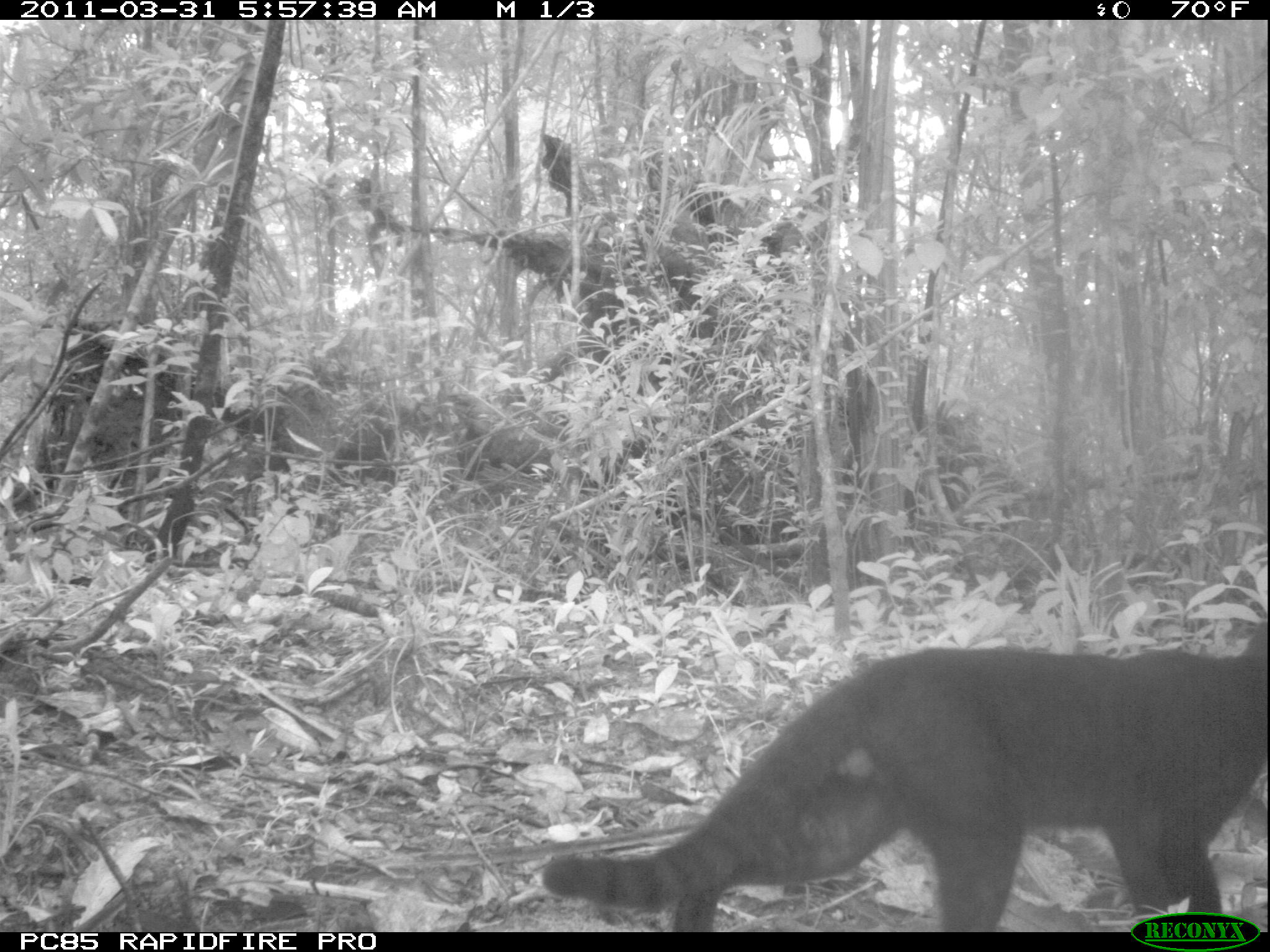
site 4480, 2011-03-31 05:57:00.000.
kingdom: Animalia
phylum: Chordata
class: Mammalia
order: Carnivora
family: Felidae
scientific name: Felidae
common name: felids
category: felis sp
Felis sp (felids) (Felidae), count 1.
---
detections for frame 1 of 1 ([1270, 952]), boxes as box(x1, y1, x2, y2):
felis sp: box(538, 616, 1270, 931)